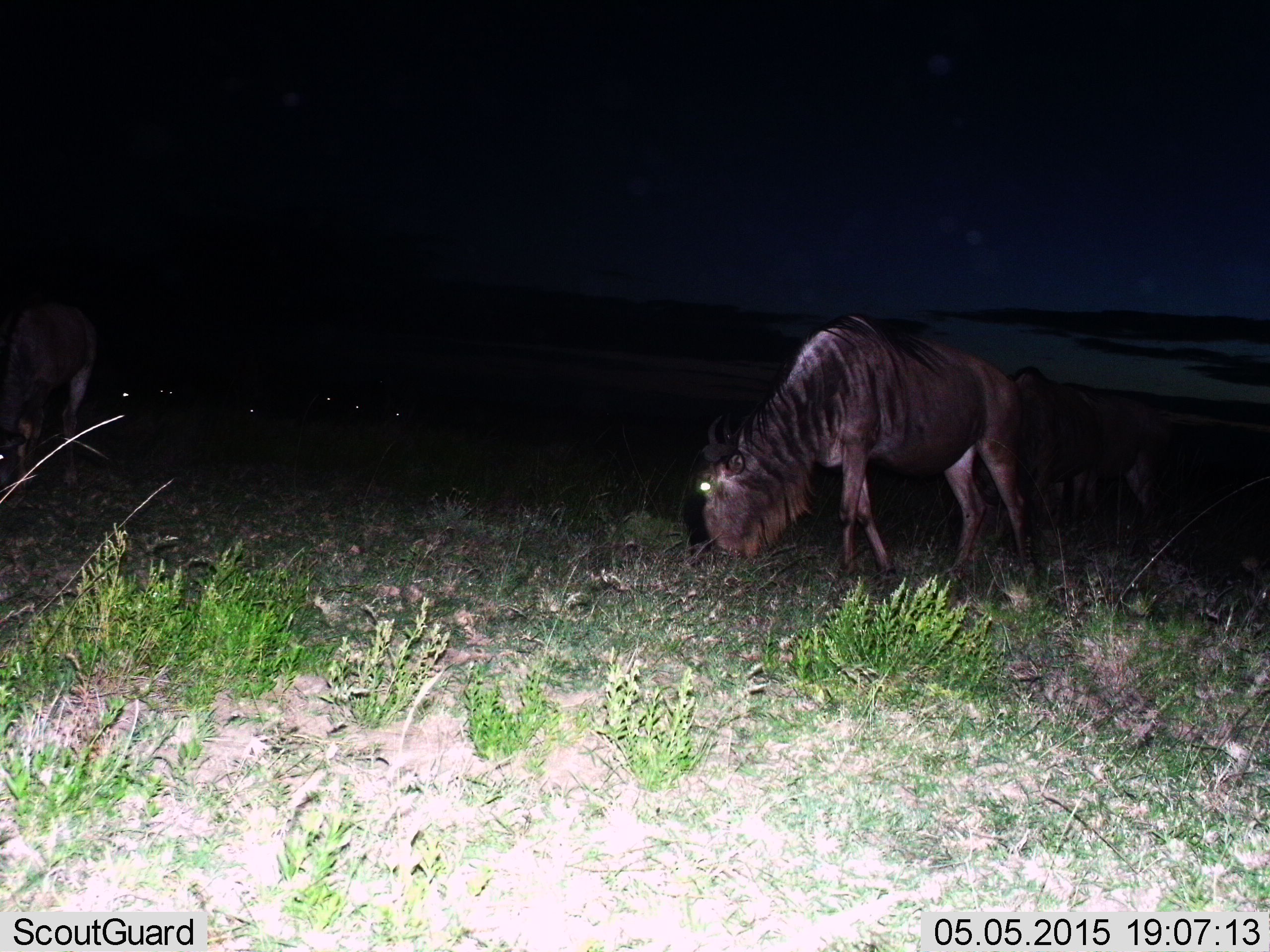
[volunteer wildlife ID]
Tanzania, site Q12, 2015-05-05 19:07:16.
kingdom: Animalia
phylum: Chordata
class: Mammalia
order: Artiodactyla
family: Bovidae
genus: Connochaetes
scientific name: Connochaetes taurinus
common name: blue wildebeest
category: wildebeest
Wildebeest (blue wildebeest) (Connochaetes taurinus), count 6. Behavior (volunteer vote fractions): standing 40%, resting 0%, moving 0%, interacting 0%. Young present (vote fraction): 10%. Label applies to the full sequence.